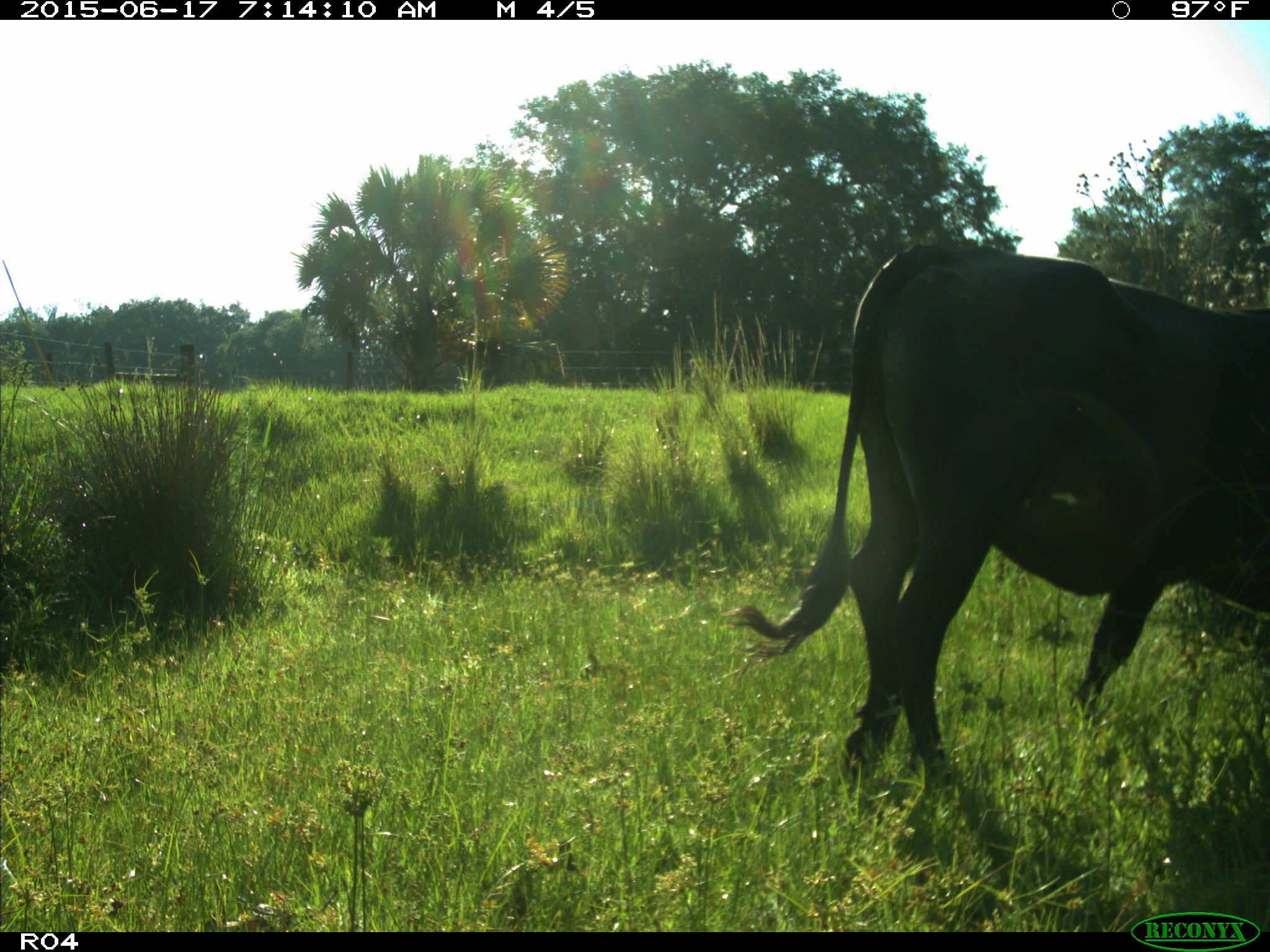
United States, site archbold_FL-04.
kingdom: Animalia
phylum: Chordata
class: Mammalia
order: Artiodactyla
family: Bovidae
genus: Bos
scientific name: Bos taurus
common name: domestic cow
Bos taurus (domestic cow).